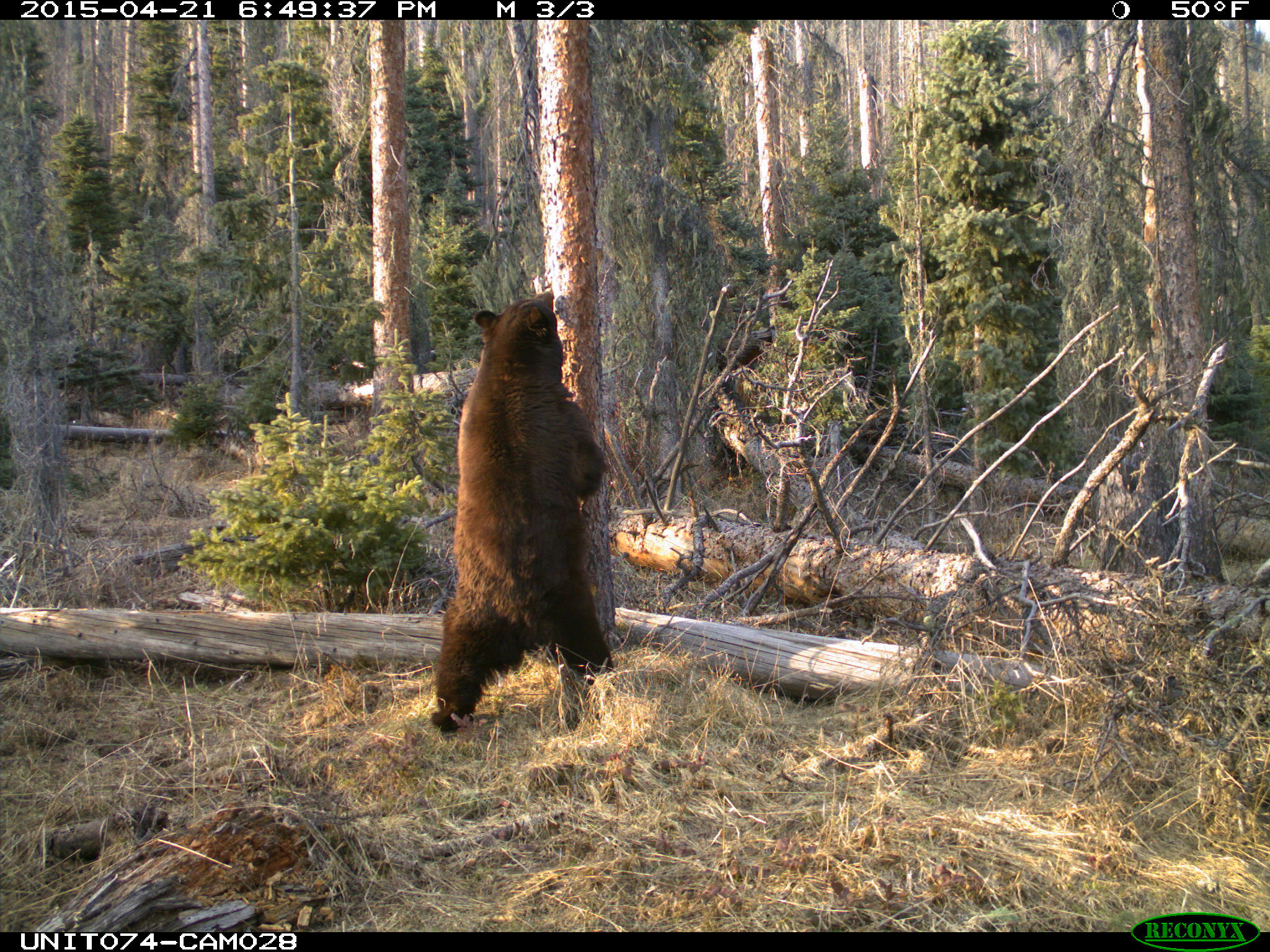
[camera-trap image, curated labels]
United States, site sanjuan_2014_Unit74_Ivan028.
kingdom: Animalia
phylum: Chordata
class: Mammalia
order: Carnivora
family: Ursidae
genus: Ursus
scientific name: Ursus americanus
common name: american black bear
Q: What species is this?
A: Ursus americanus (american black bear).